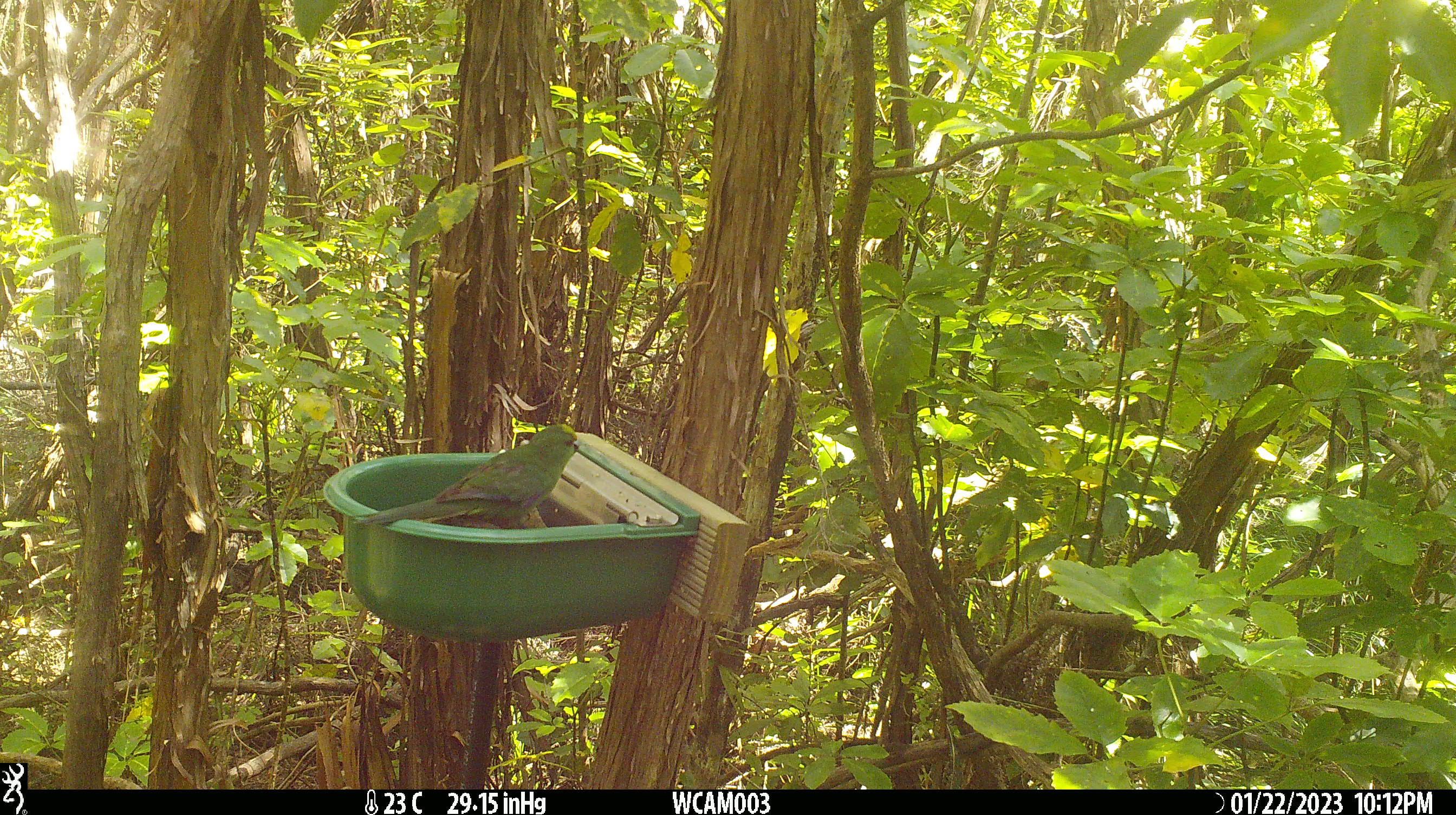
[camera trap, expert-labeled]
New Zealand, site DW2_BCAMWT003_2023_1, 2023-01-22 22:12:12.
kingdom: Animalia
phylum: Chordata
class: Aves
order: Psittaciformes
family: Psittaculidae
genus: Cyanoramphus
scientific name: Cyanoramphus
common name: parakeet